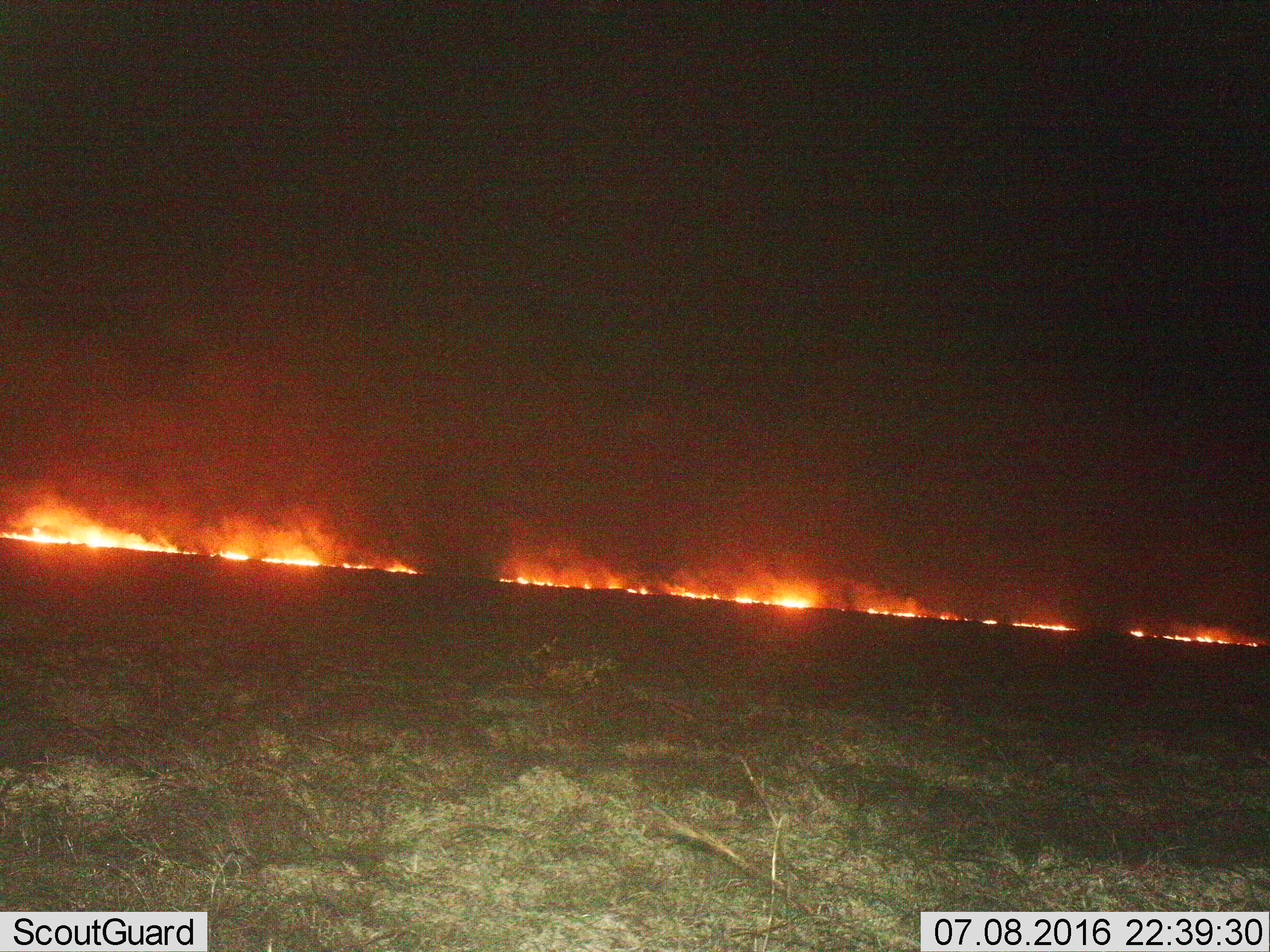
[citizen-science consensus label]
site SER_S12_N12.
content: unidentified animal